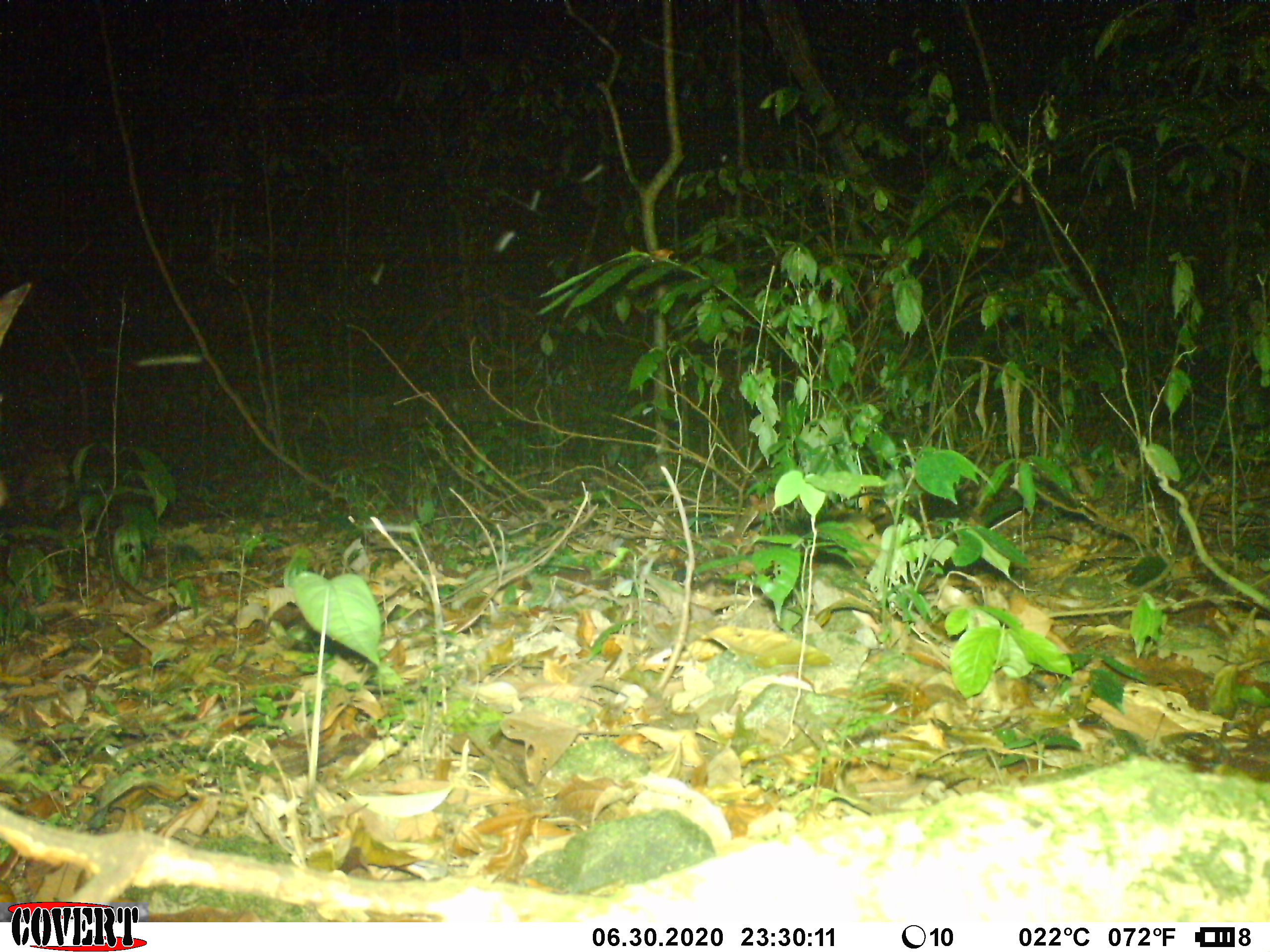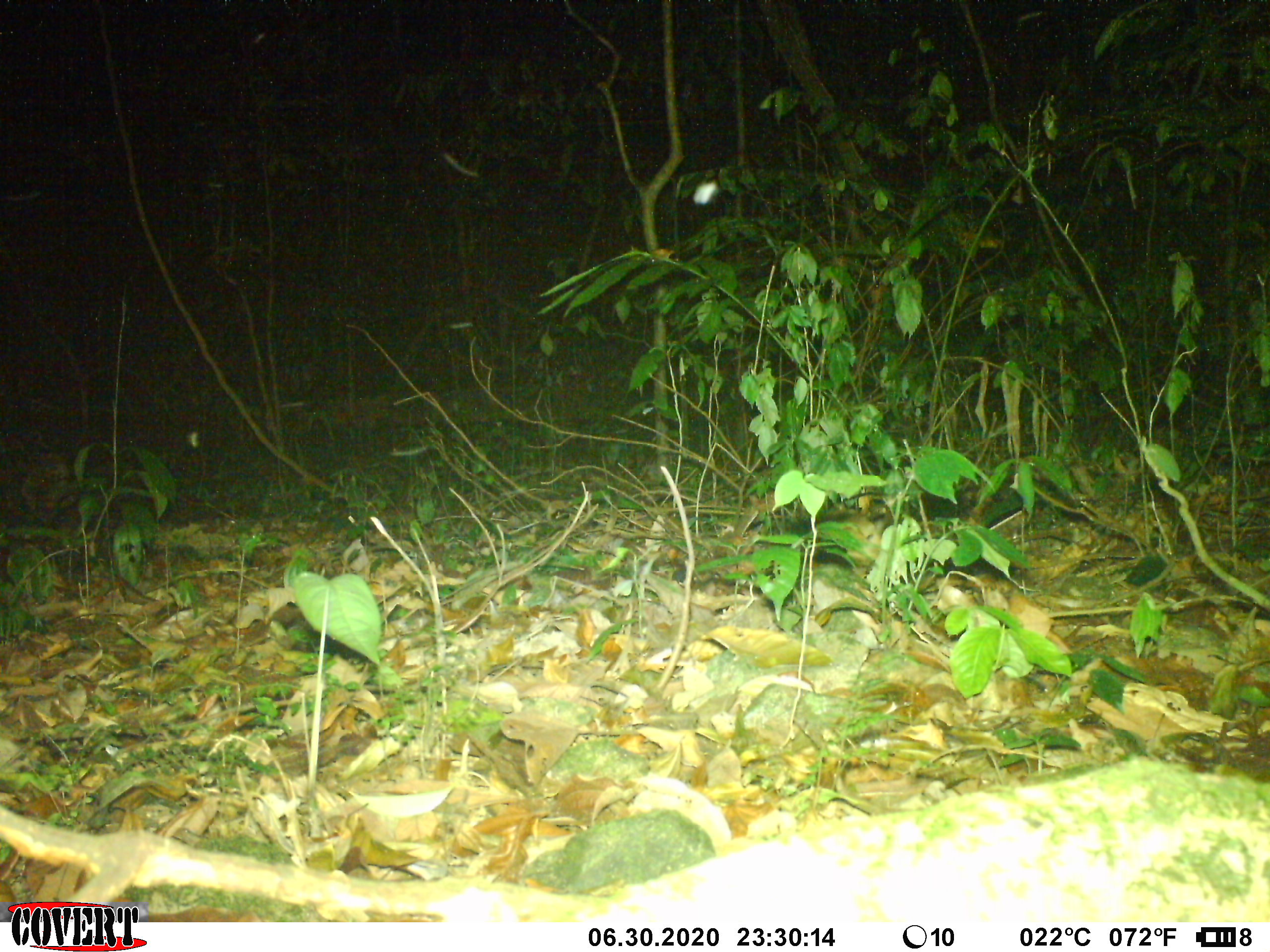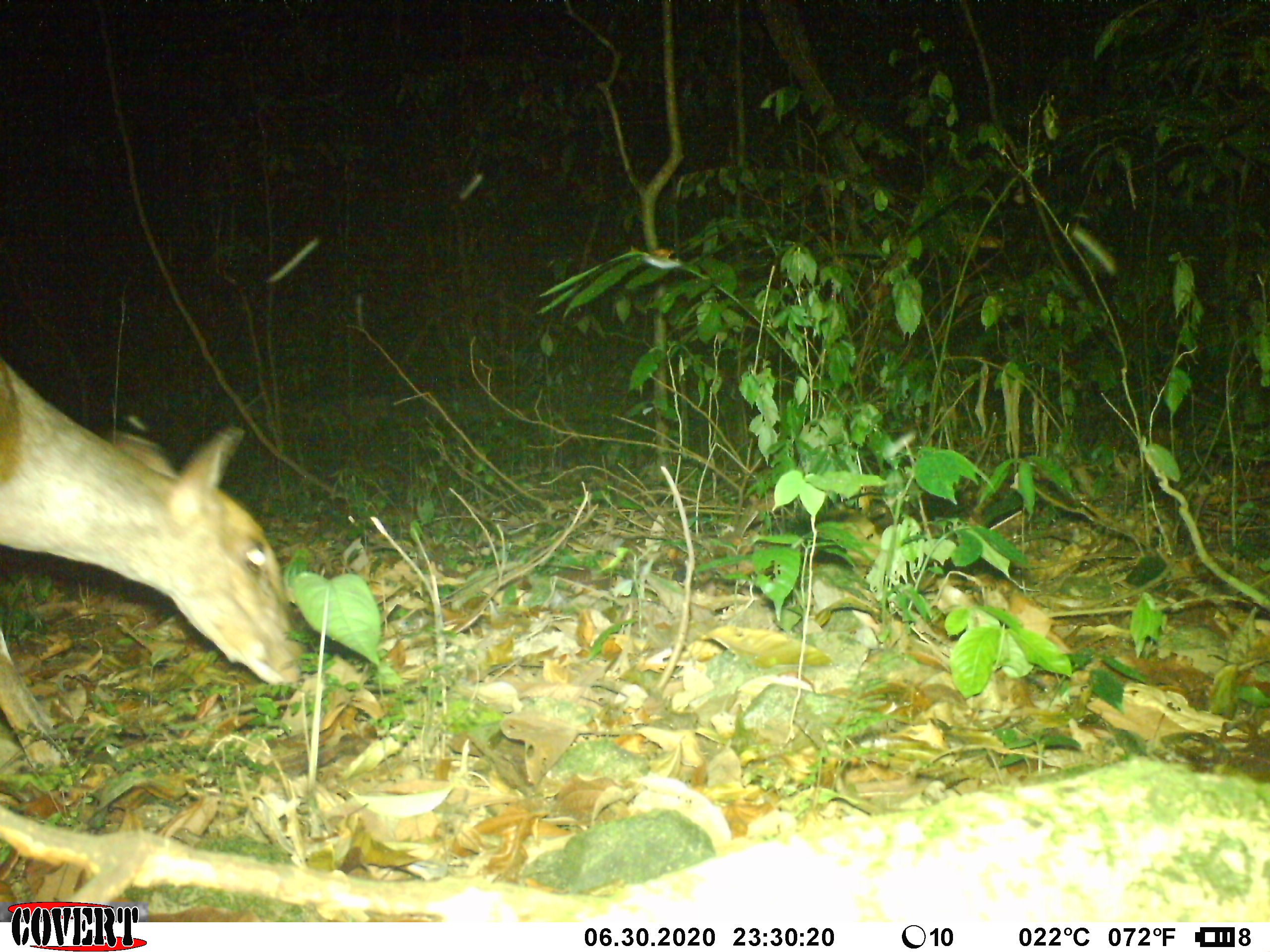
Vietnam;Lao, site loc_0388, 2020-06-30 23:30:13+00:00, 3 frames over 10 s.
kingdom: Animalia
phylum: Chordata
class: Mammalia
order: Artiodactyla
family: Cervidae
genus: Muntiacus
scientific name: Muntiacus vuquangensis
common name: large-antlered muntjac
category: large antlered muntjac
Large antlered muntjac (large-antlered muntjac) (Muntiacus vuquangensis). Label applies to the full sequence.